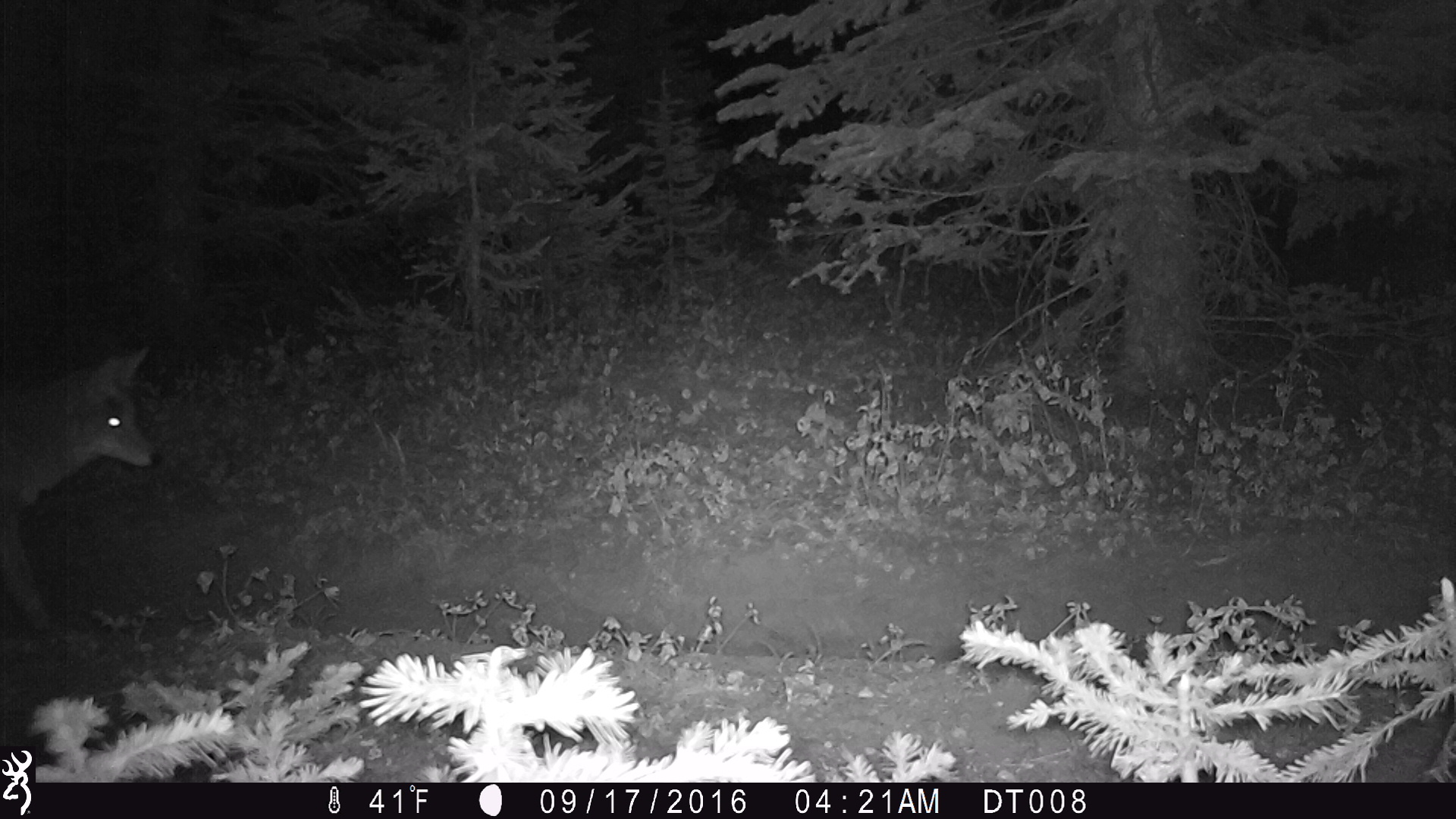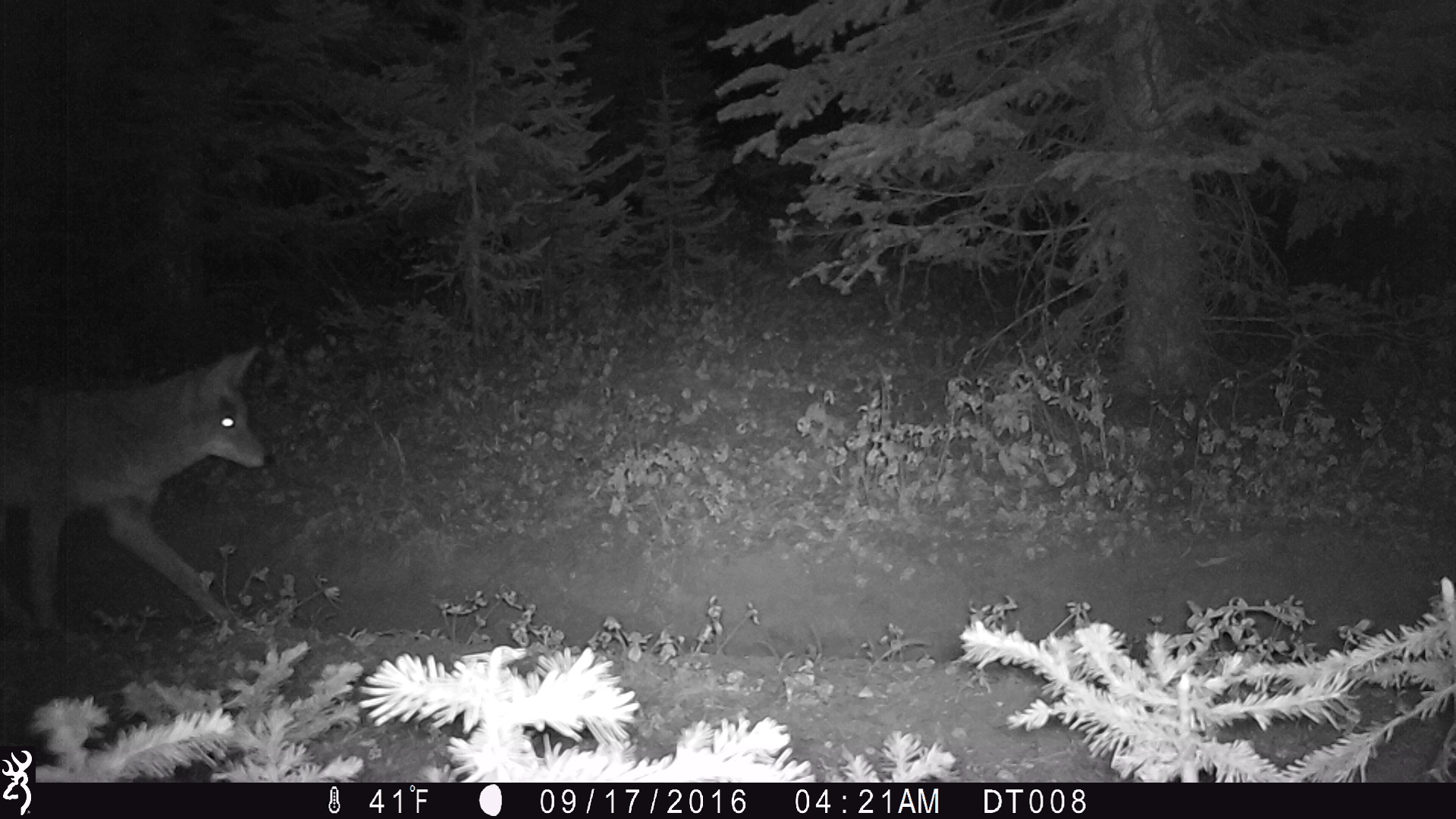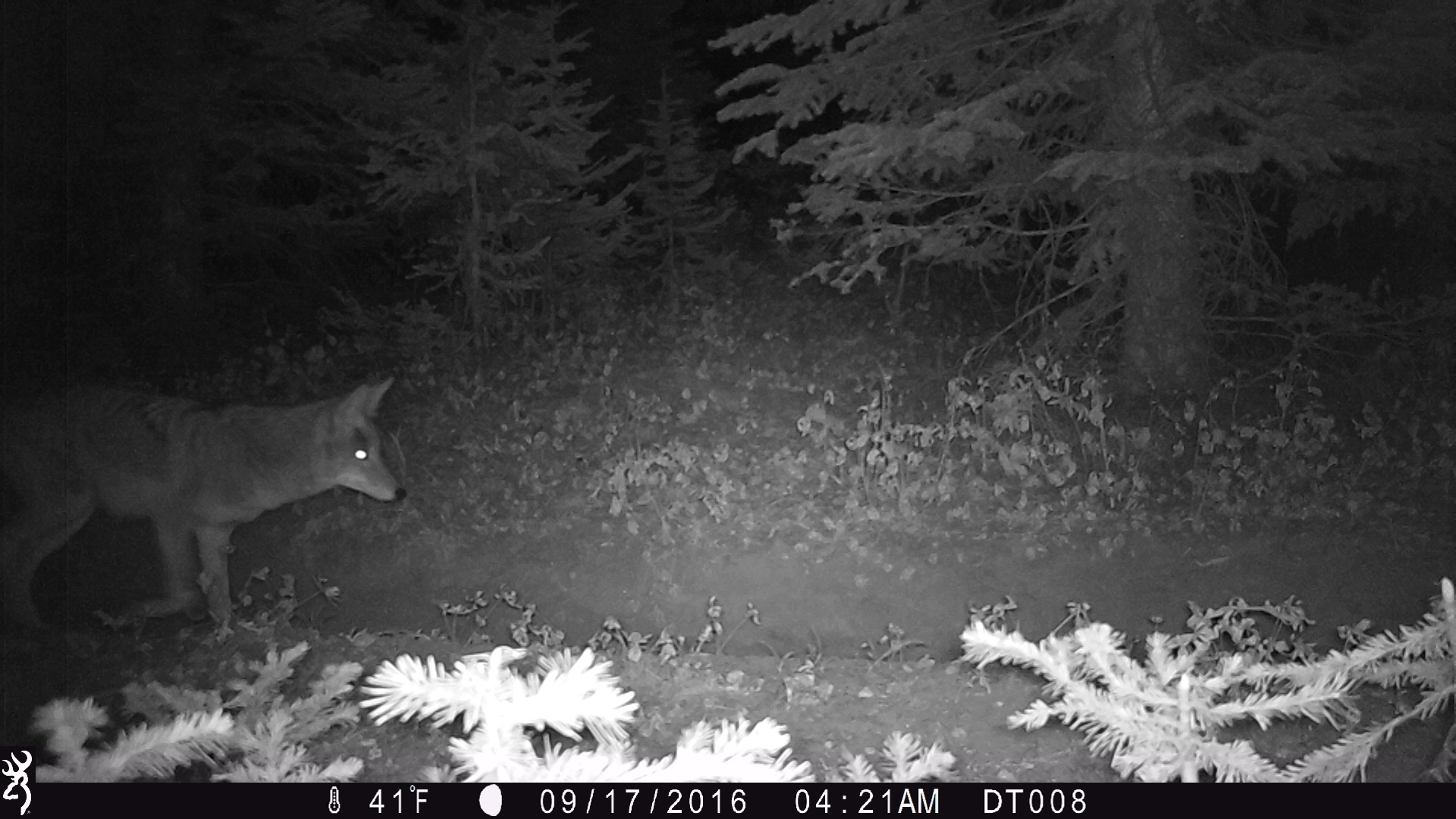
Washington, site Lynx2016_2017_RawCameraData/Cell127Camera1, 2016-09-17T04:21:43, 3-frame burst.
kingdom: Animalia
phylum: Chordata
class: Mammalia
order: Carnivora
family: Canidae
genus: Canis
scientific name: Canis latrans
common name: coyote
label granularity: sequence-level